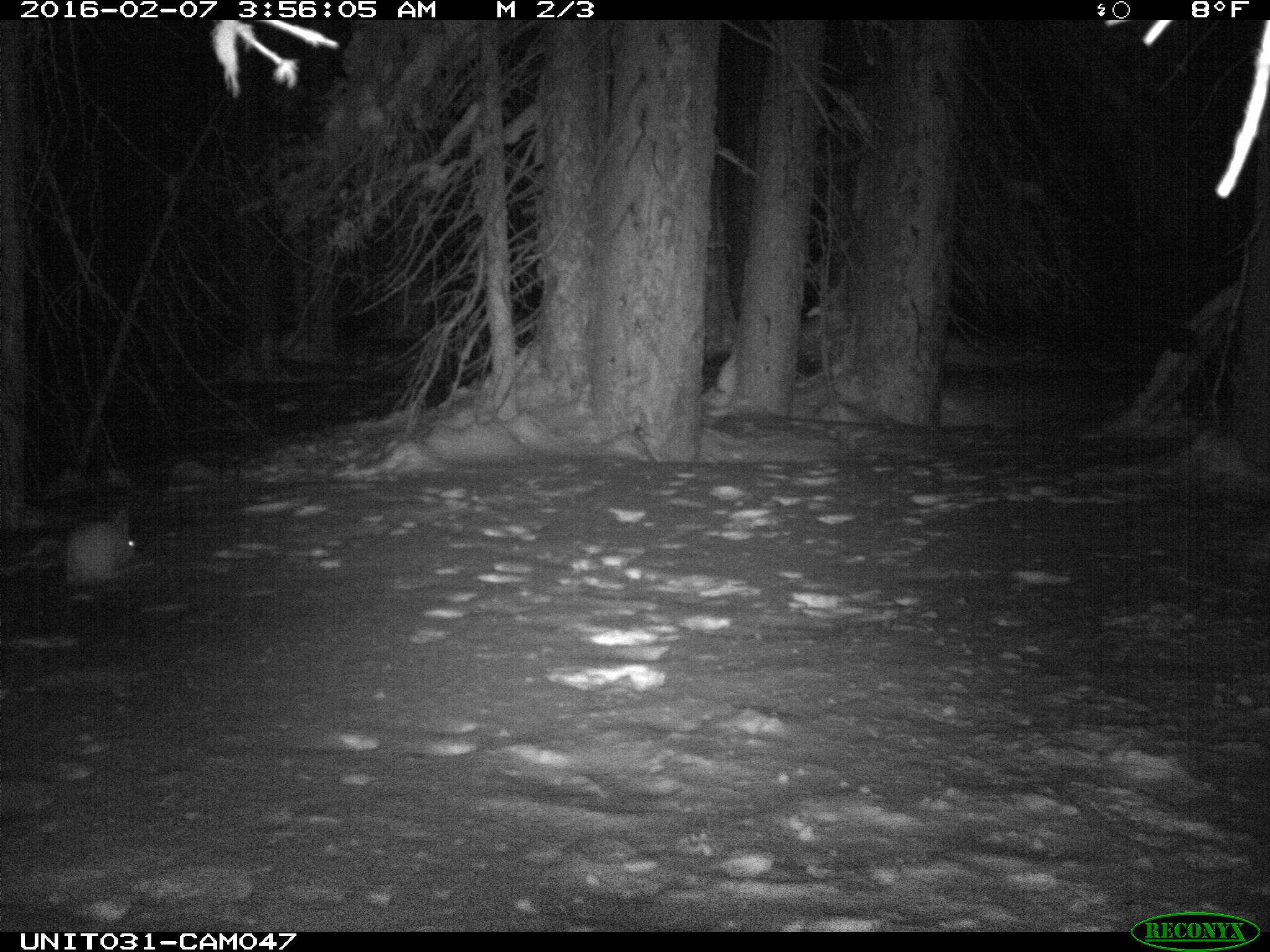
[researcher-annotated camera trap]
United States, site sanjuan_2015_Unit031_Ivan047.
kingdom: Animalia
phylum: Chordata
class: Mammalia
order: Lagomorpha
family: Leporidae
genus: Lepus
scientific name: Lepus americanus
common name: snowshoe hare